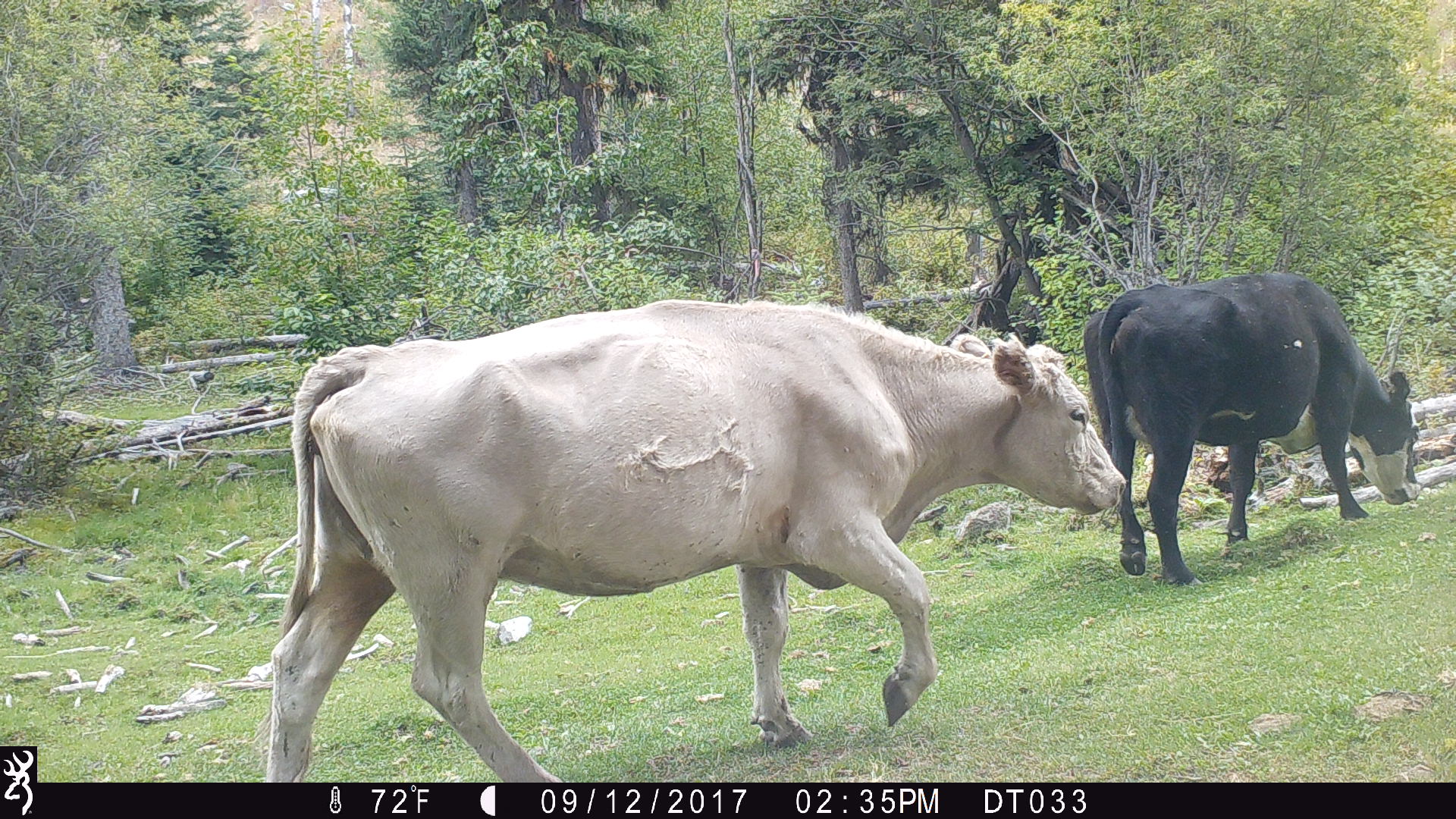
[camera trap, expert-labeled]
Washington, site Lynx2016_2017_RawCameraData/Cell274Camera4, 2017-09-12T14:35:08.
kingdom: Animalia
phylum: Chordata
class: Mammalia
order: Artiodactyla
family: Bovidae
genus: Bos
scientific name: Bos taurus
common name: domestic cattle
Domestic cattle (Bos taurus). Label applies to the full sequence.